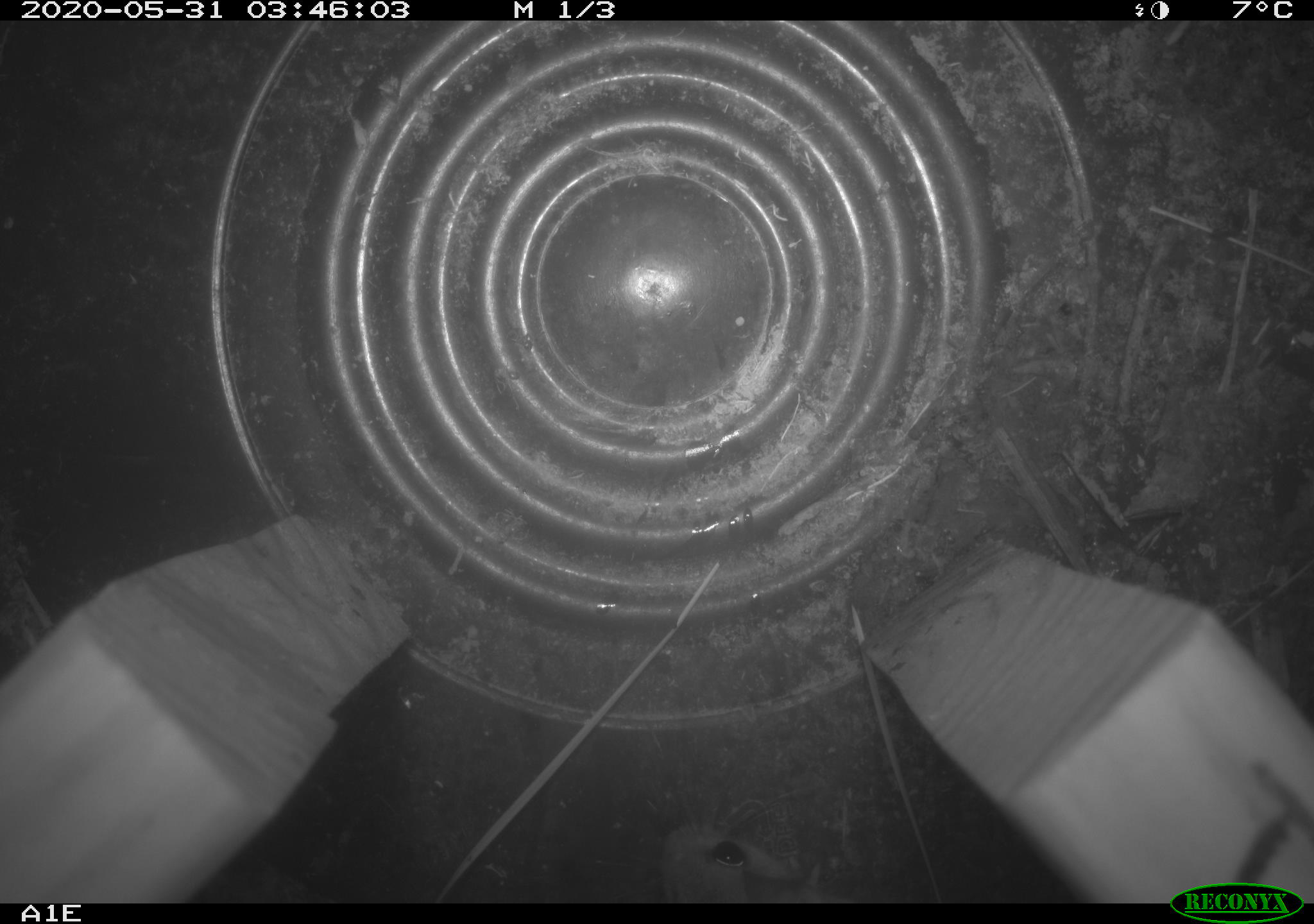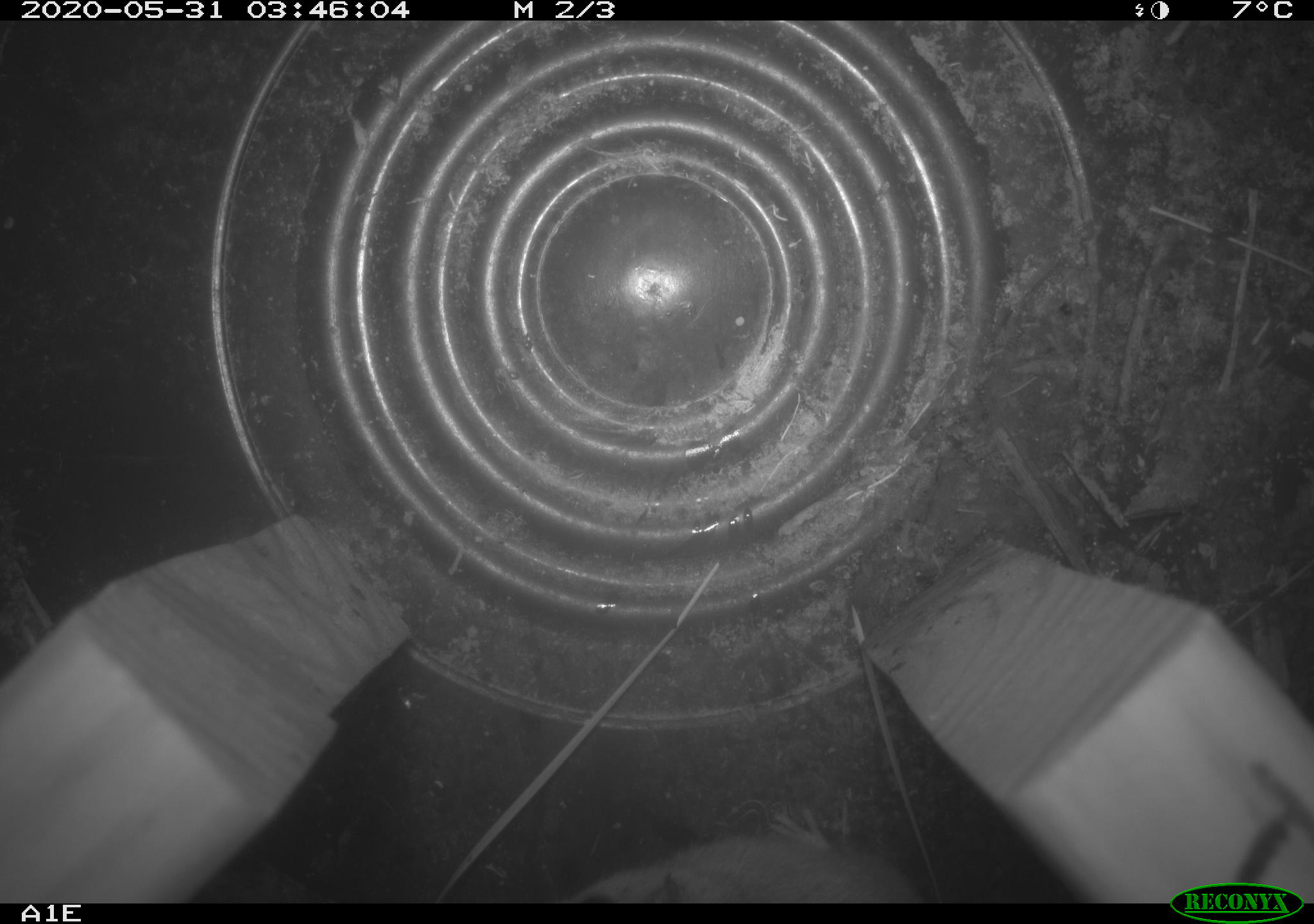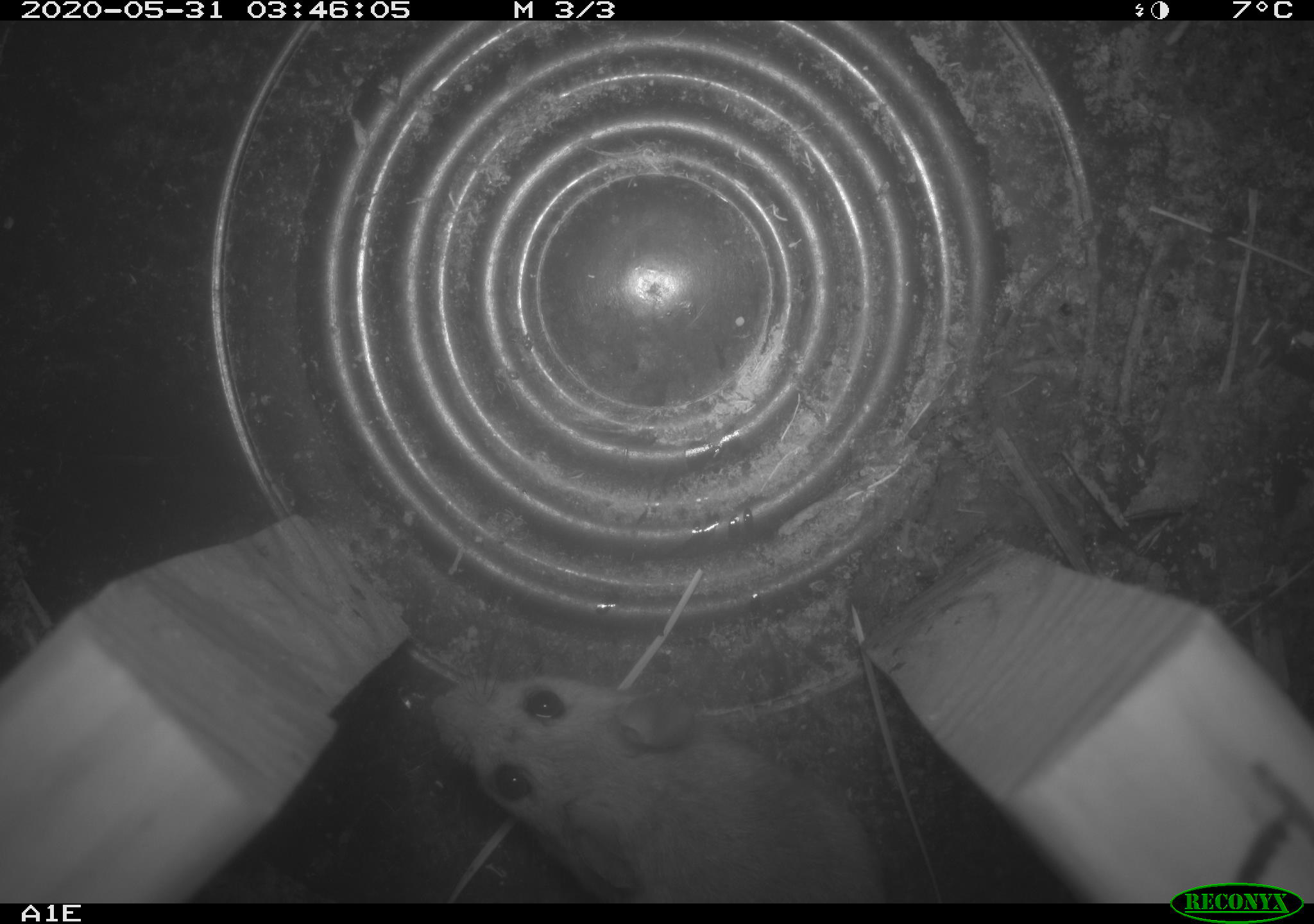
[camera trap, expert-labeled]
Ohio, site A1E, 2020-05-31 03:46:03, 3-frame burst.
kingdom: Animalia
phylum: Chordata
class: Mammalia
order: Rodentia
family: Cricetidae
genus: Peromyscus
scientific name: Peromyscus leucopus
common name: white-footed mouse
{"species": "white-footed mouse (Peromyscus leucopus)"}